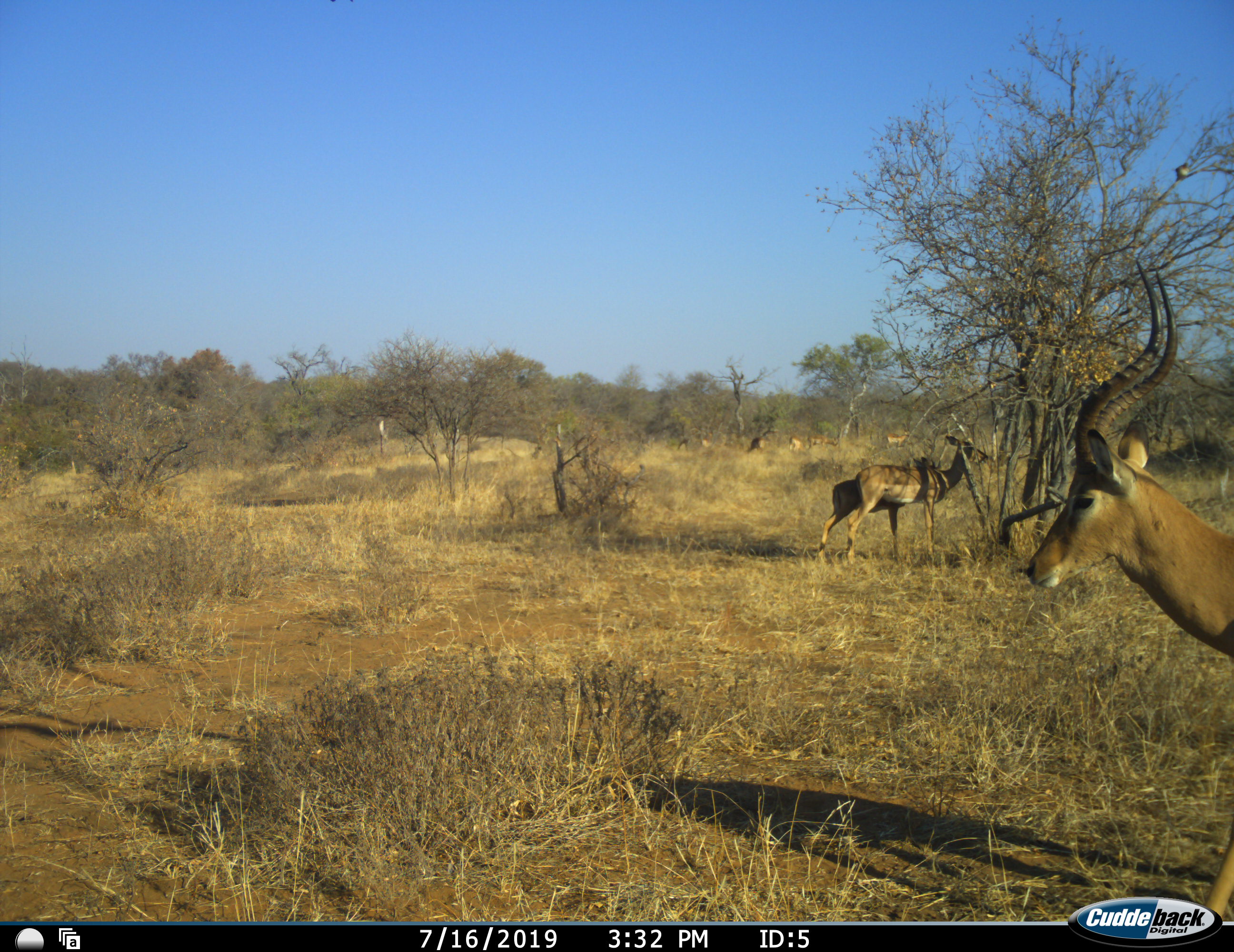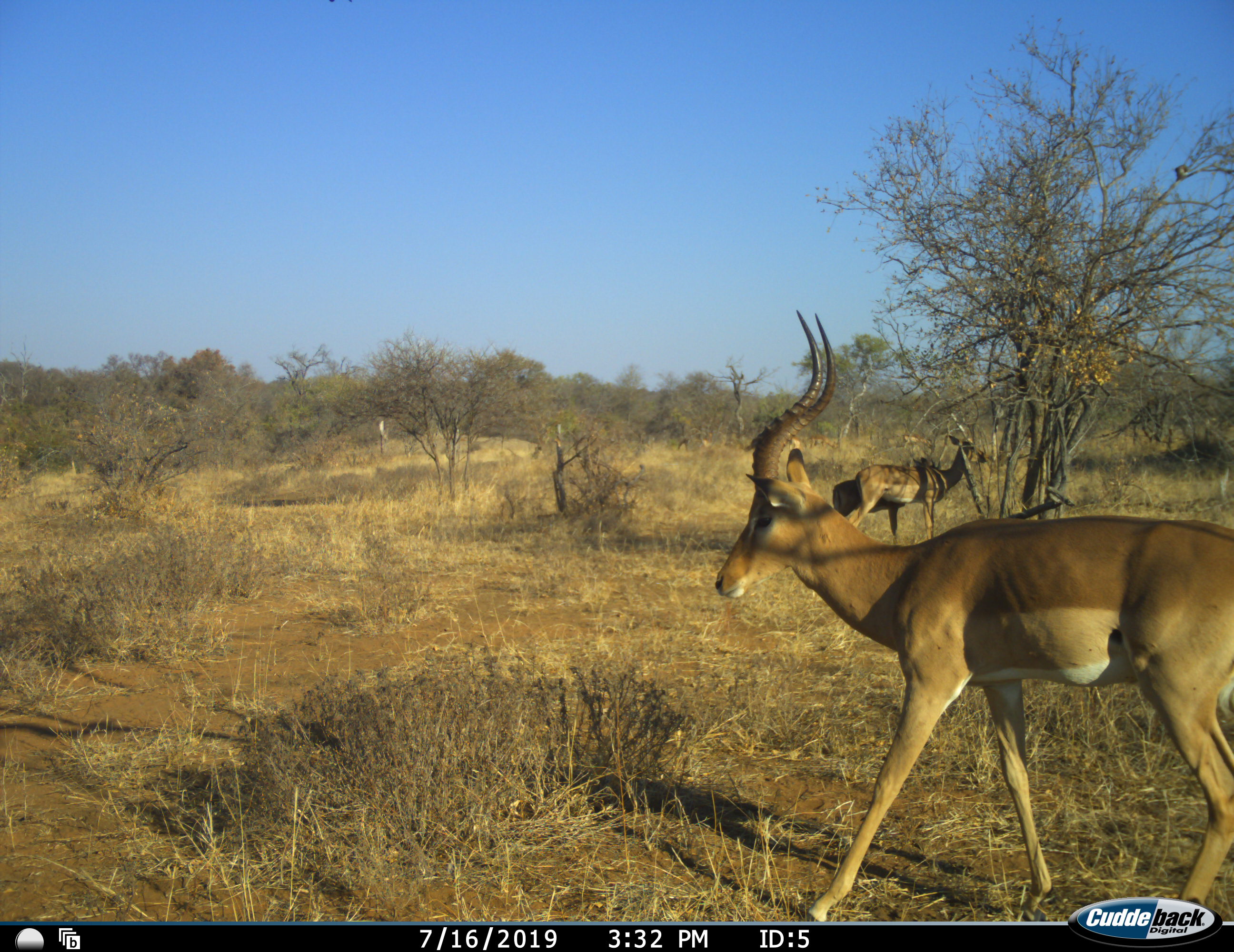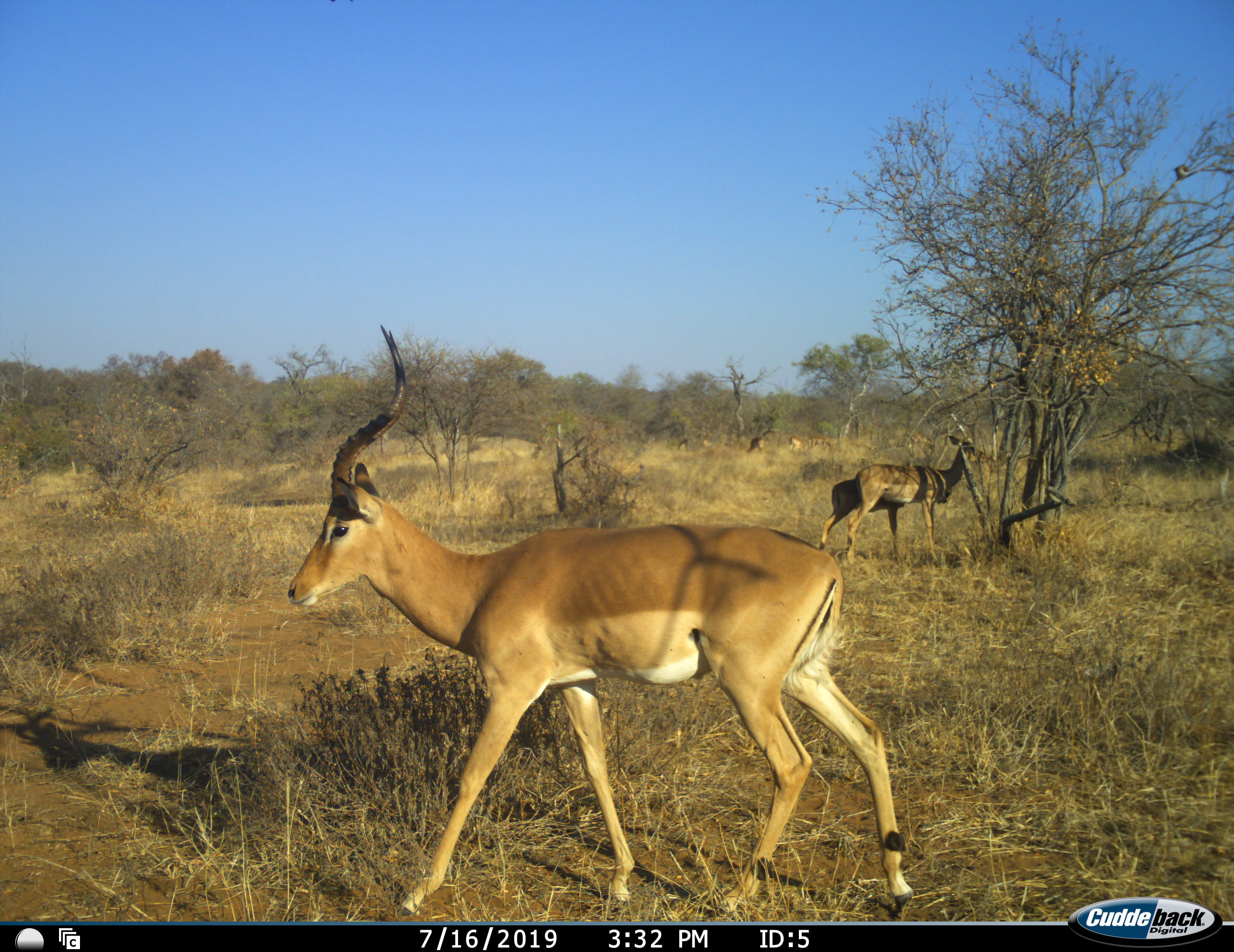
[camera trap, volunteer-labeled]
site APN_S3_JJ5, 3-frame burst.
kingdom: Animalia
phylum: Chordata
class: Mammalia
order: Artiodactyla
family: Bovidae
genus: Aepyceros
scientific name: Aepyceros melampus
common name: impala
Impala (Aepyceros melampus), count 9. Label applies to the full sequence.